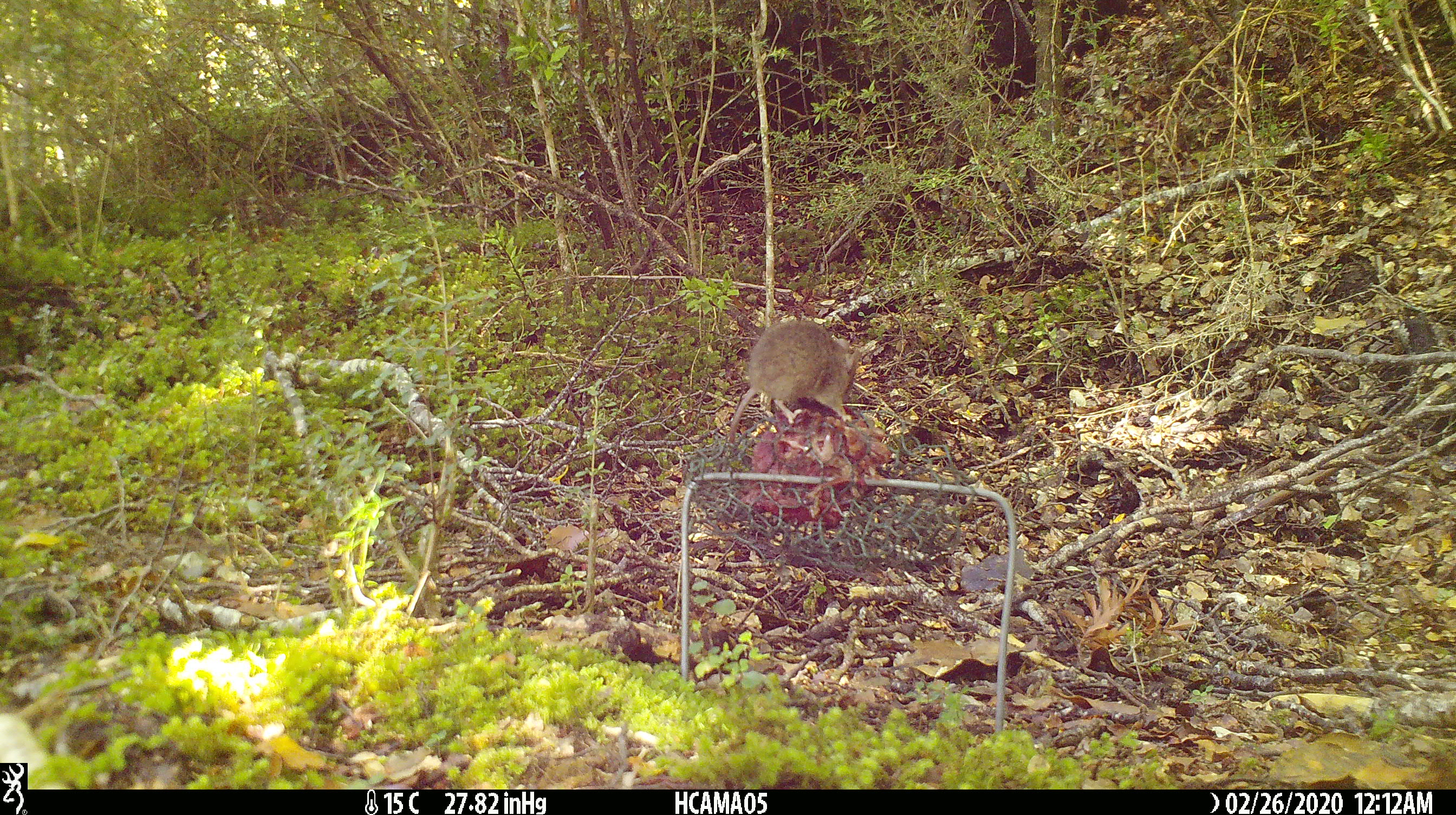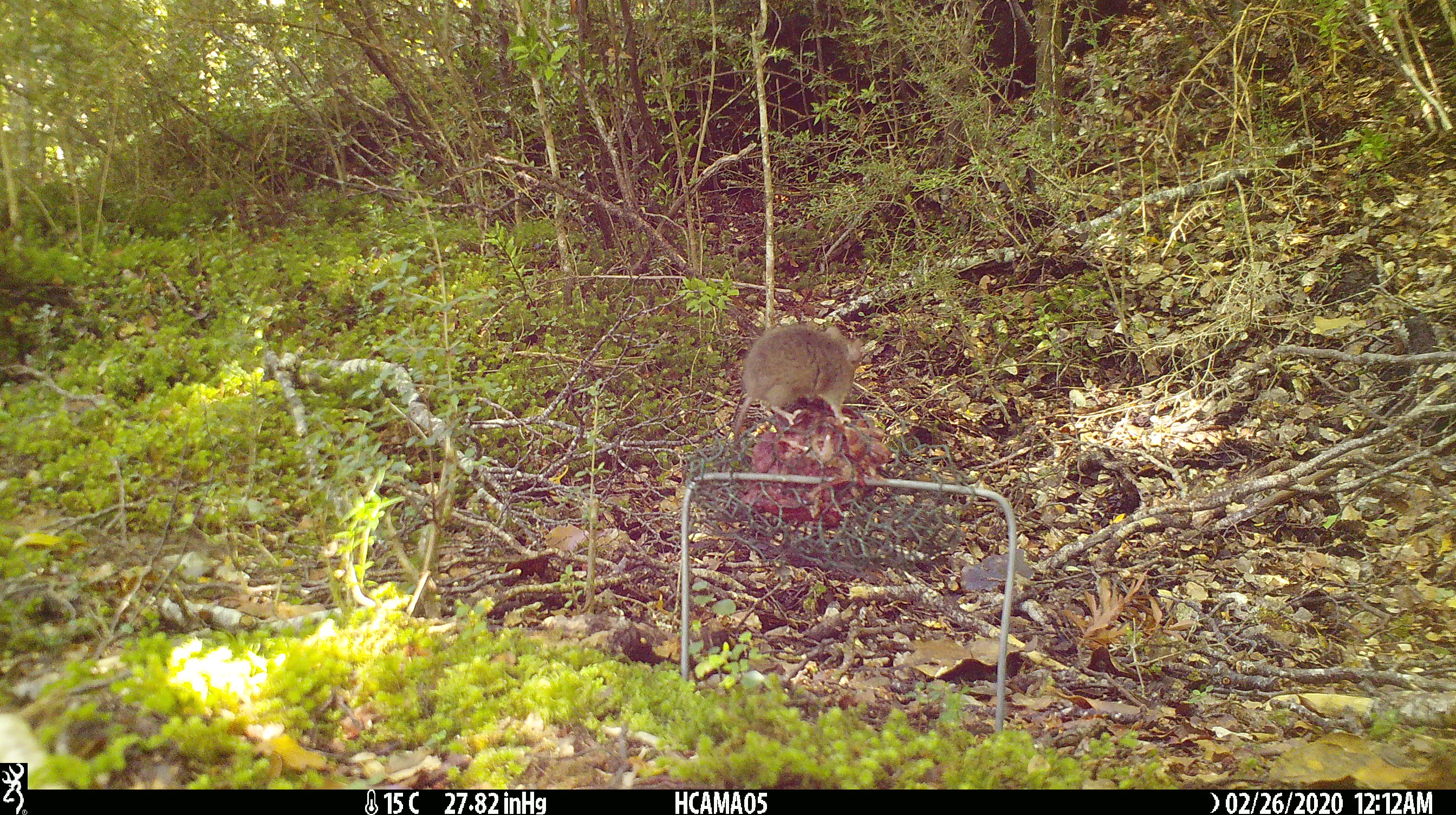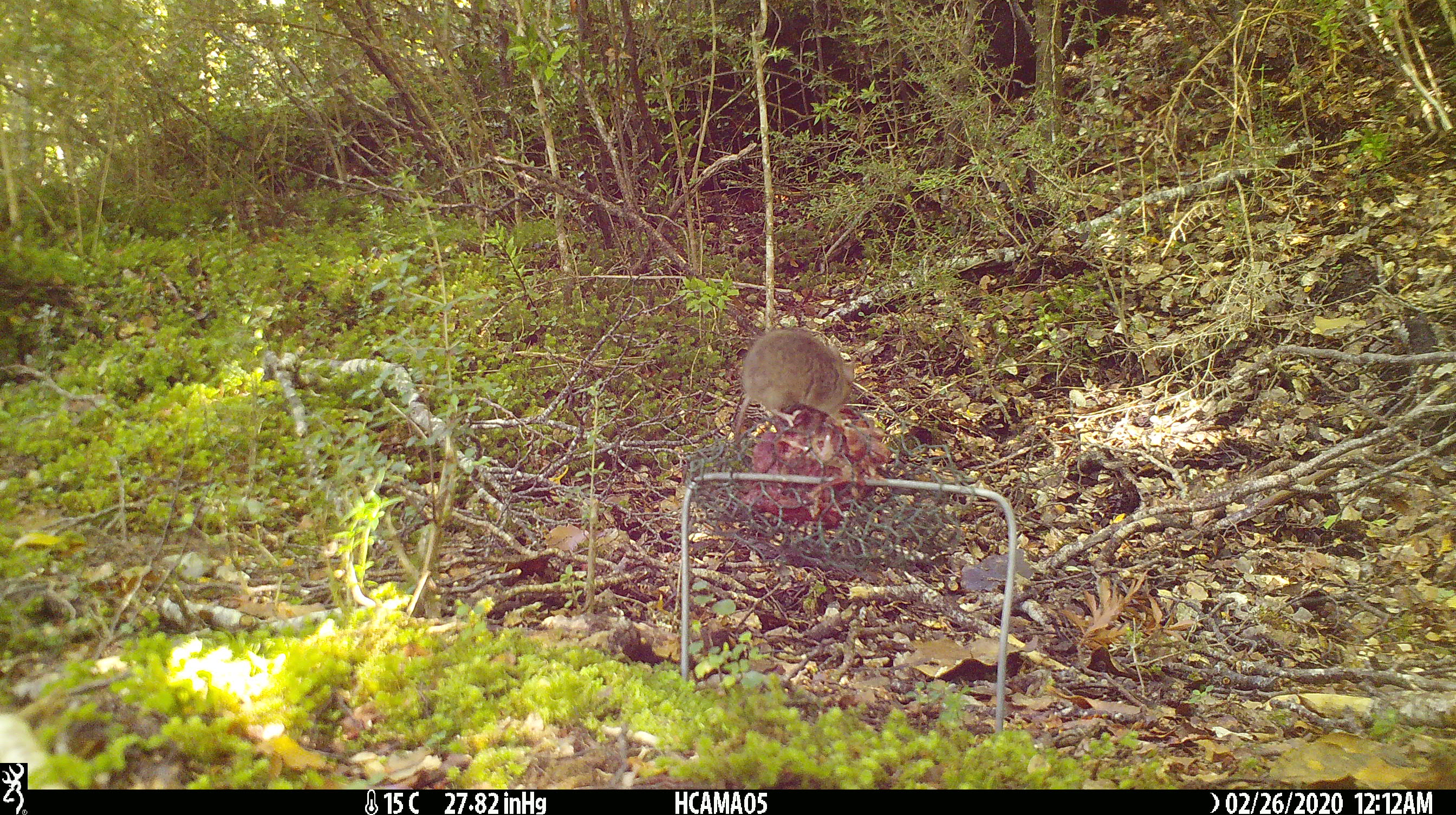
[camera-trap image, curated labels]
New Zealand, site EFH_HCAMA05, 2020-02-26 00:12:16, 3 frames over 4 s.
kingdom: Animalia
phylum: Chordata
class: Mammalia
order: Rodentia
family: Muridae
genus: Mus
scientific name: Mus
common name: mouse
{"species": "mouse (Mus)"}